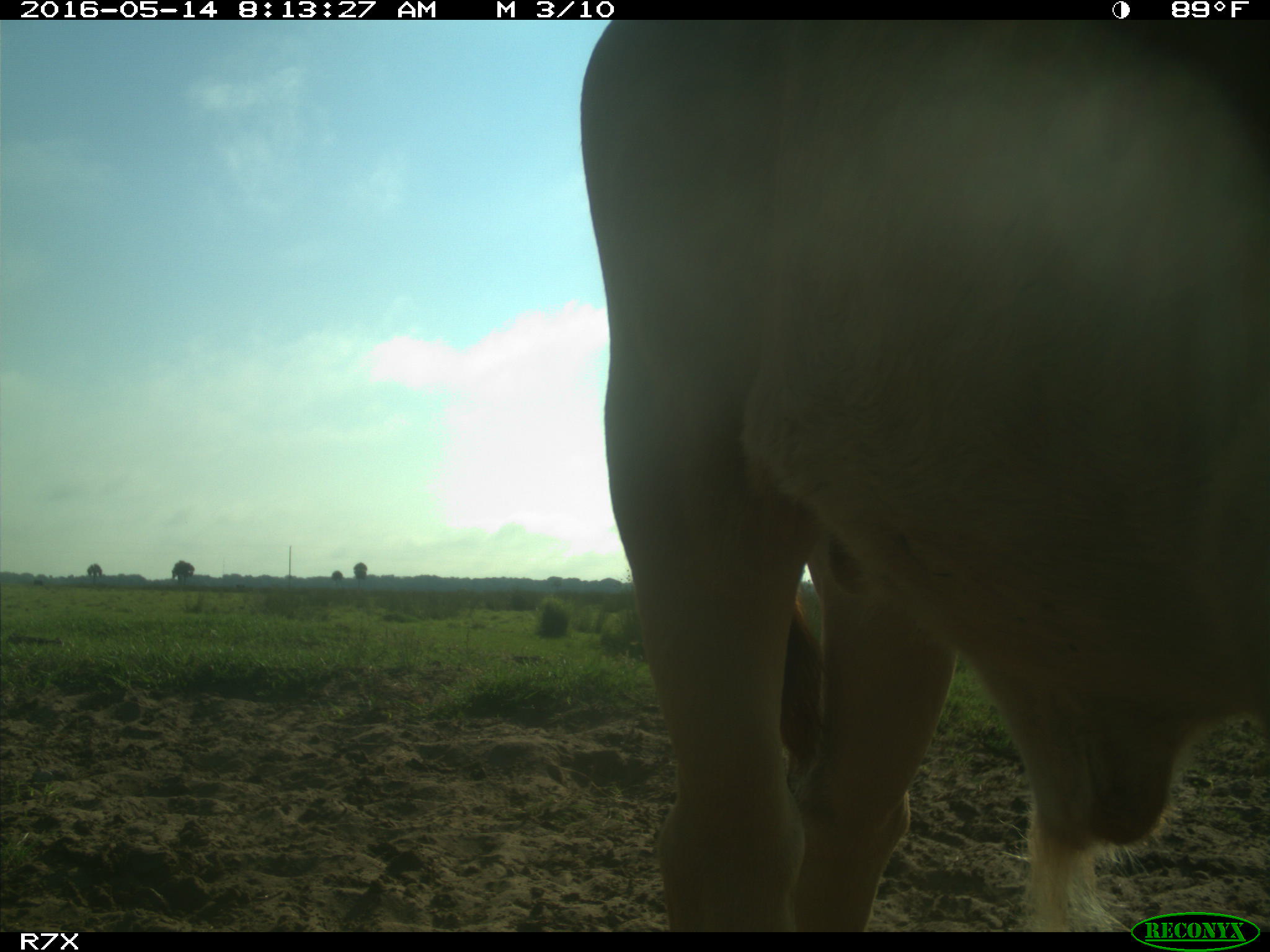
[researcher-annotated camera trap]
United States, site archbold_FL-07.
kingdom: Animalia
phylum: Chordata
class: Mammalia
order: Artiodactyla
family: Bovidae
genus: Bos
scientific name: Bos taurus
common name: domestic cow